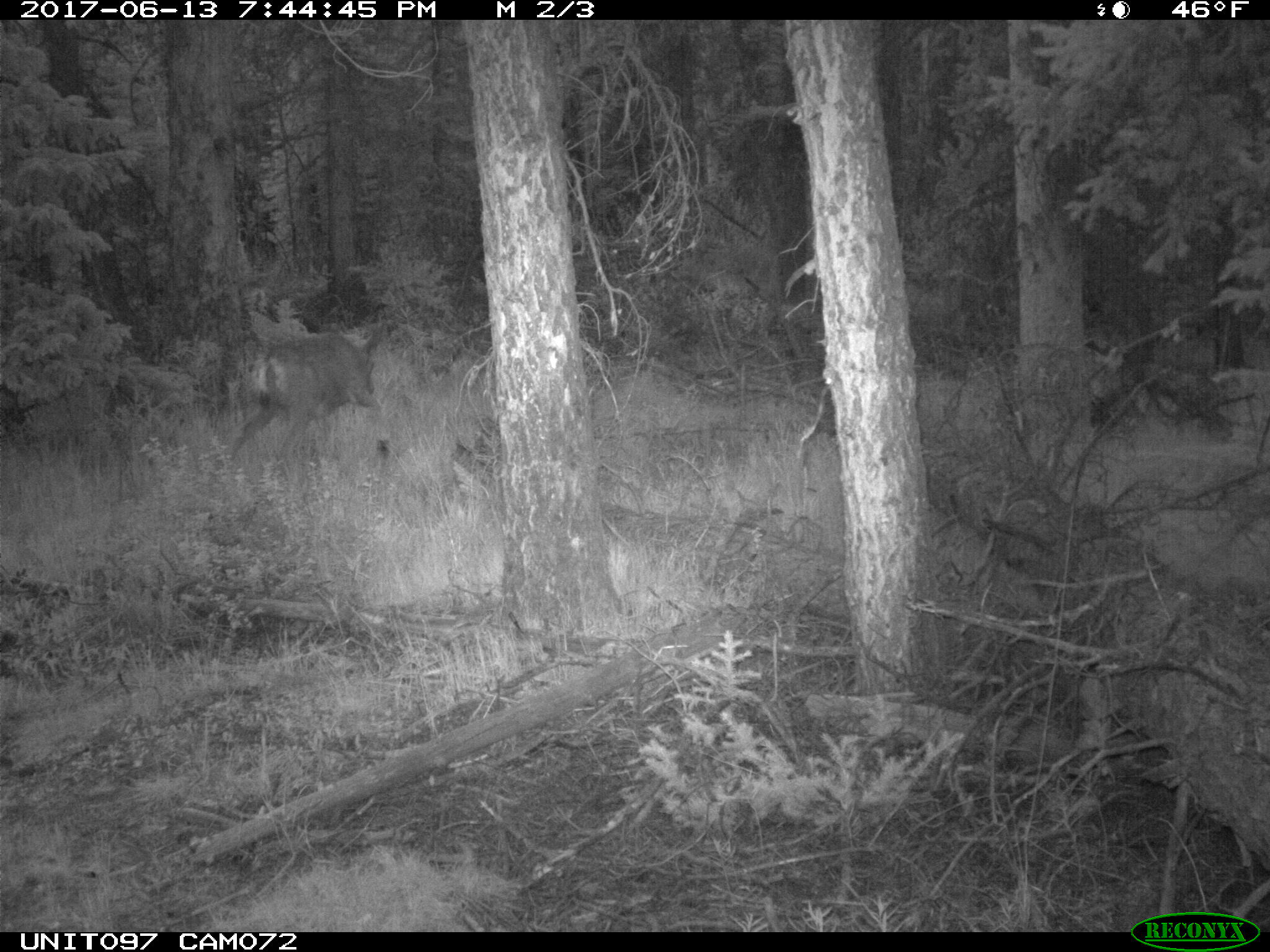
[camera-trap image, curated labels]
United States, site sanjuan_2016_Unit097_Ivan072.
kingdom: Animalia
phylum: Chordata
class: Mammalia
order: Artiodactyla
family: Cervidae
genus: Odocoileus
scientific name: Odocoileus hemionus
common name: mule deer